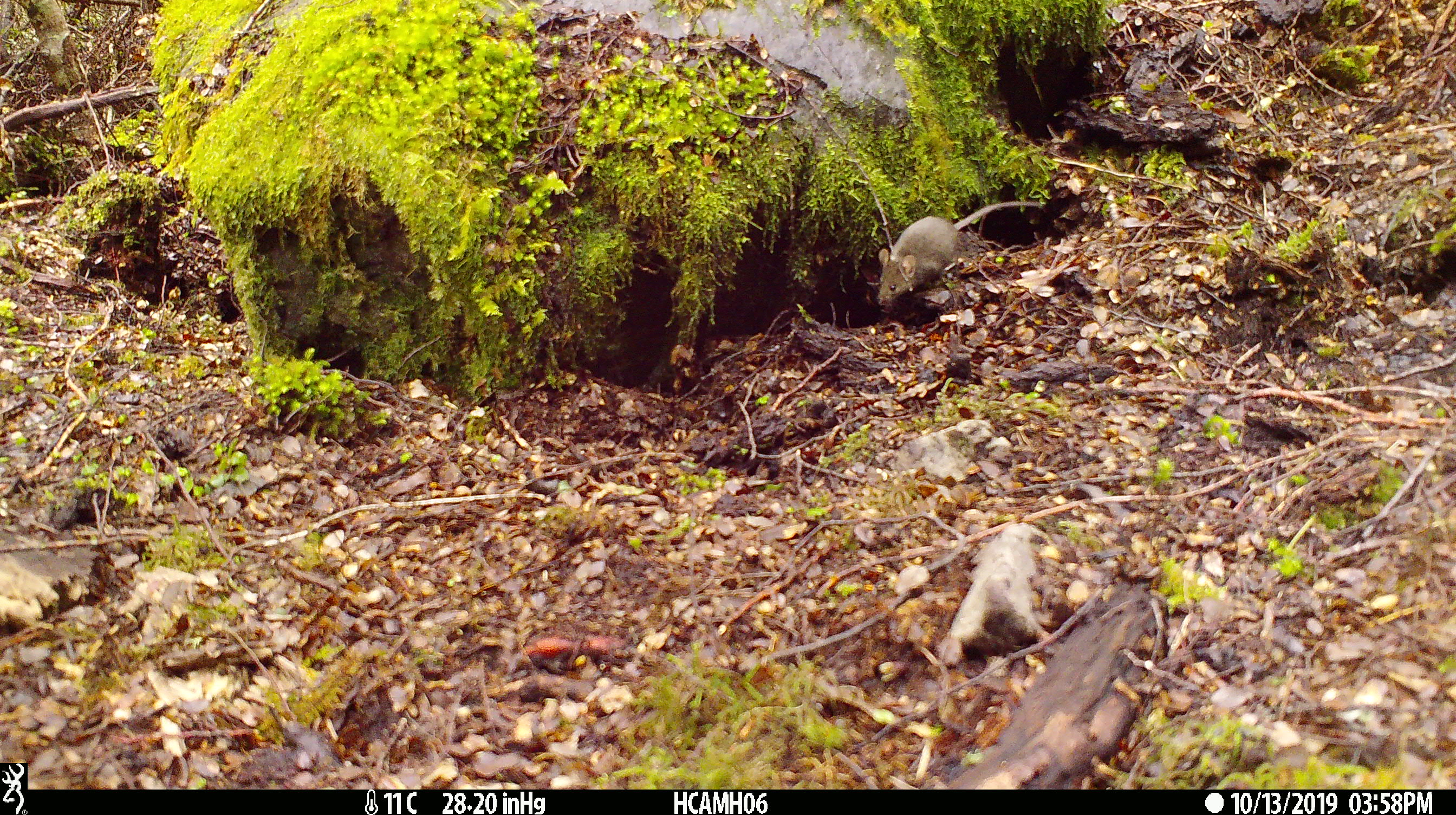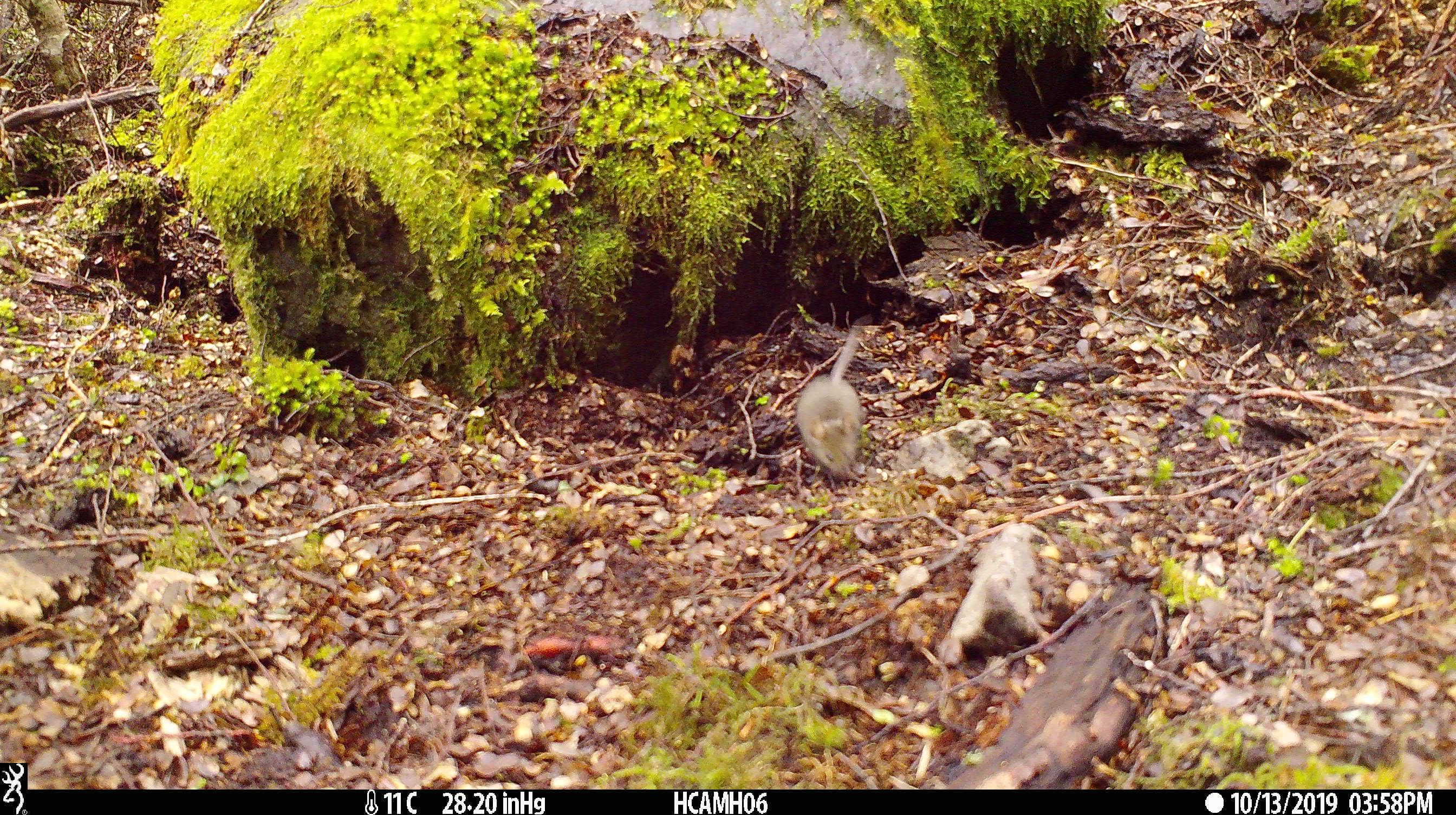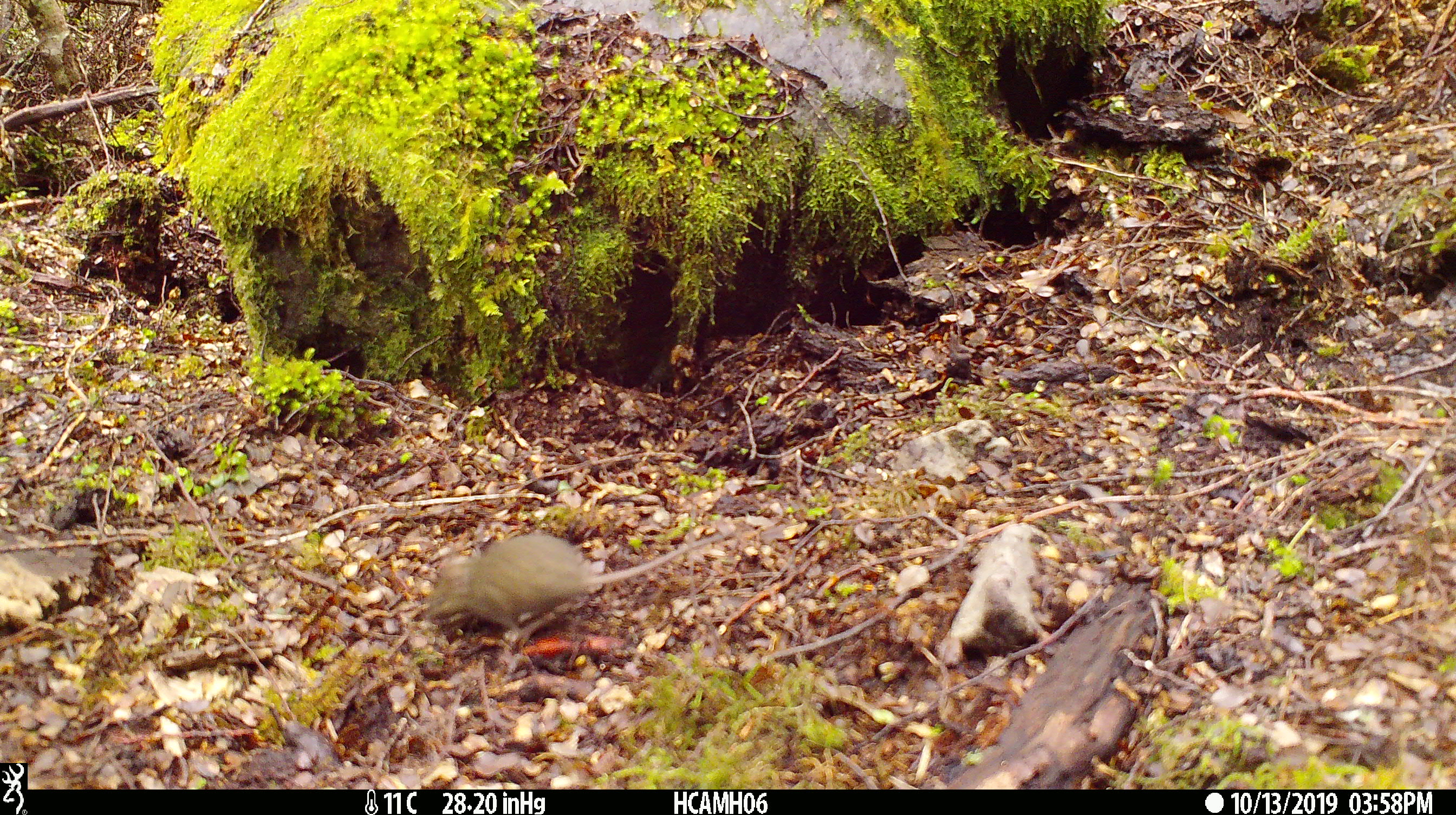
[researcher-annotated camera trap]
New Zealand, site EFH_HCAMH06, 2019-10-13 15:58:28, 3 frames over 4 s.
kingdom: Animalia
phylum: Chordata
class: Mammalia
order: Rodentia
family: Muridae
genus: Mus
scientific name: Mus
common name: mouse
Mouse (Mus).